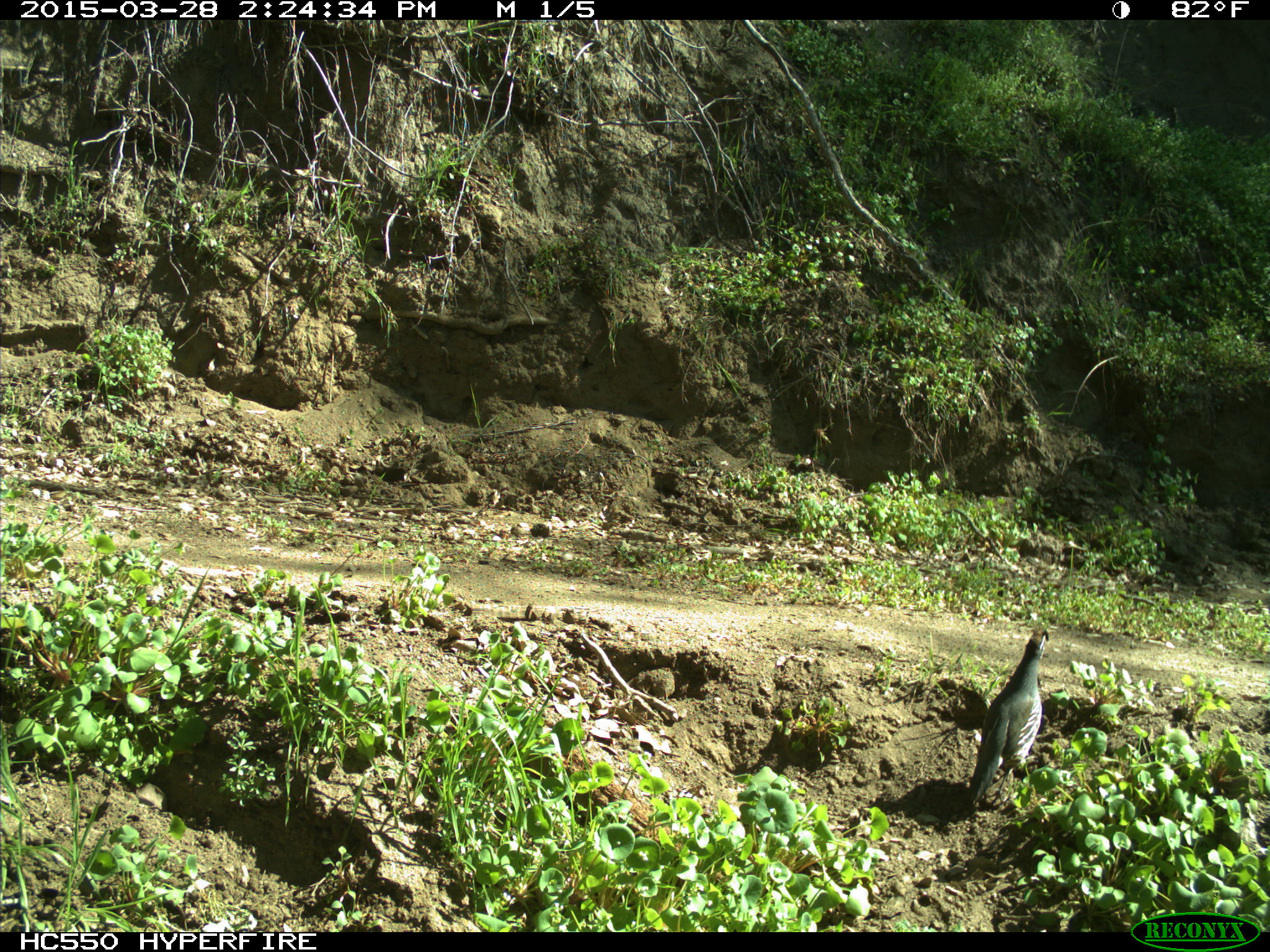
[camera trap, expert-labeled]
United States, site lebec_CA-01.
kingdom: Animalia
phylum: Chordata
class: Aves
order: Galliformes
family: Odontophoridae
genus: Callipepla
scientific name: Callipepla californica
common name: california quail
Callipepla californica (california quail).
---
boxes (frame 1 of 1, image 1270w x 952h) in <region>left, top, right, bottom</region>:
animal: <region>964, 627, 1049, 809</region>